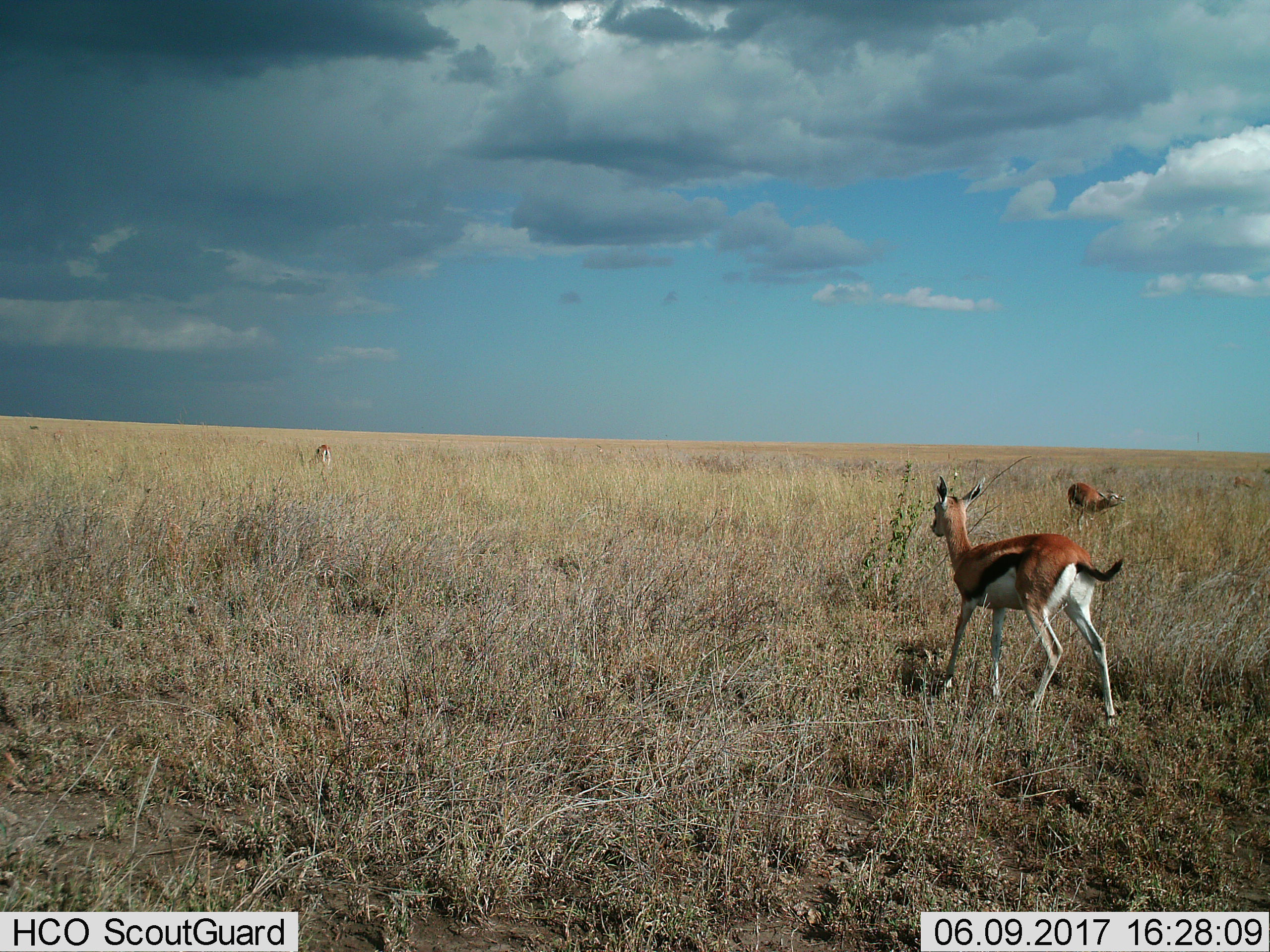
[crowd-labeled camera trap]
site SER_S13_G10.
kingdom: Animalia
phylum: Chordata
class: Mammalia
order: Artiodactyla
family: Bovidae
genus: Eudorcas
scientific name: Eudorcas thomsonii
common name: thomson's gazelle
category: gazellethomsons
Gazellethomsons (thomson's gazelle) (Eudorcas thomsonii), count 3. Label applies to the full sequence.